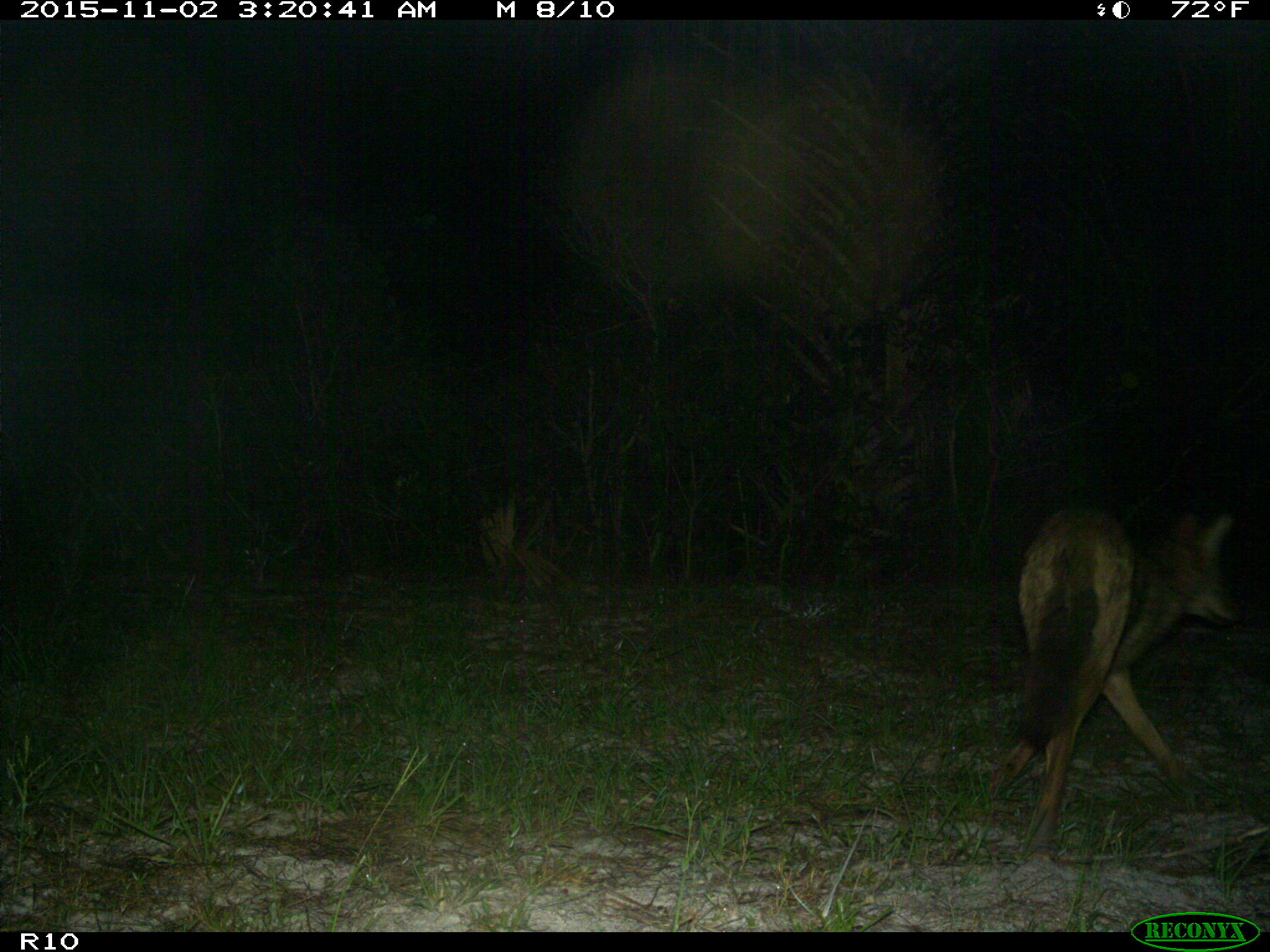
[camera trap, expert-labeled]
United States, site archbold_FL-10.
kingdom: Animalia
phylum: Chordata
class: Mammalia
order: Carnivora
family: Canidae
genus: Canis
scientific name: Canis latrans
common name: coyote